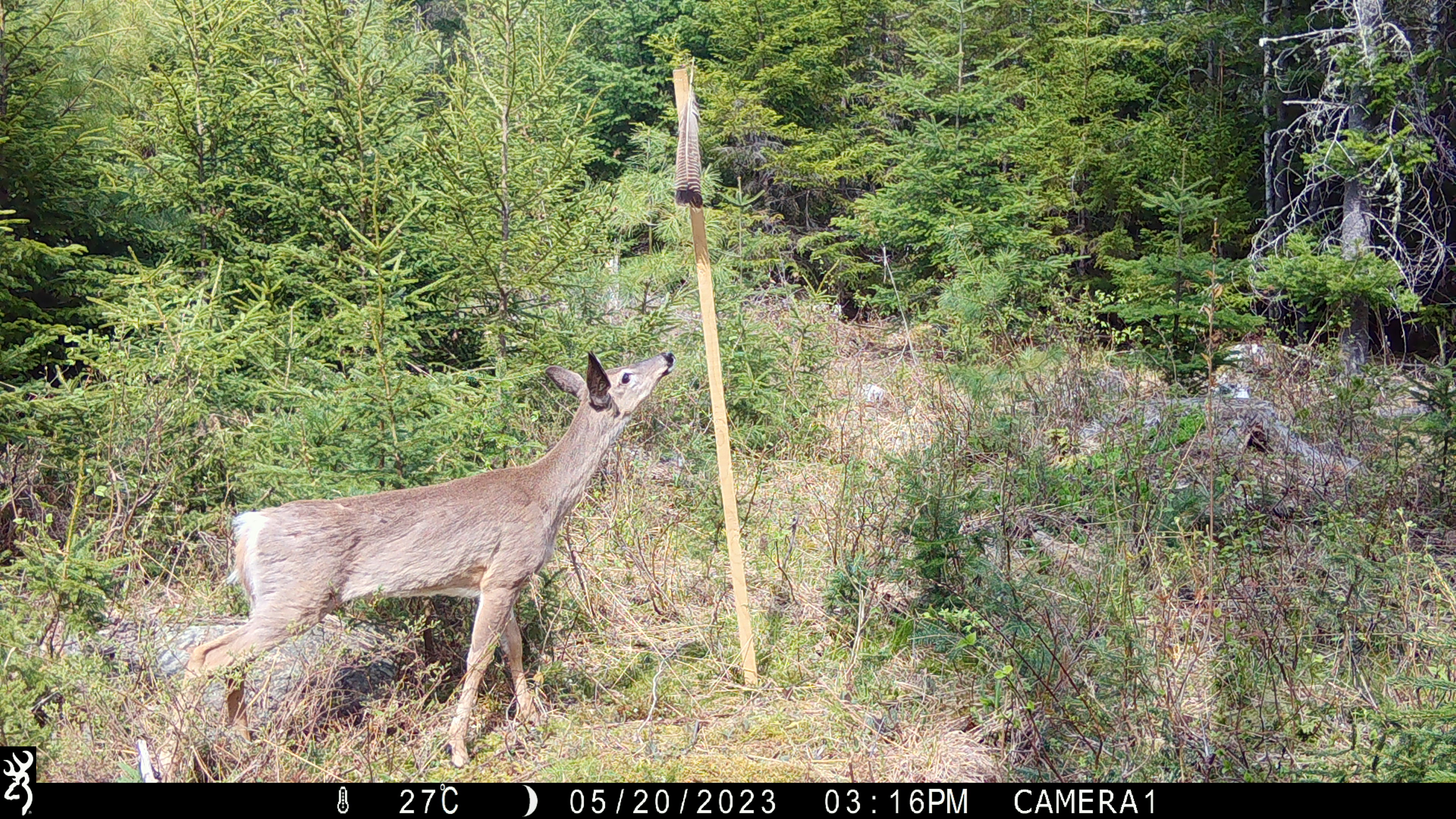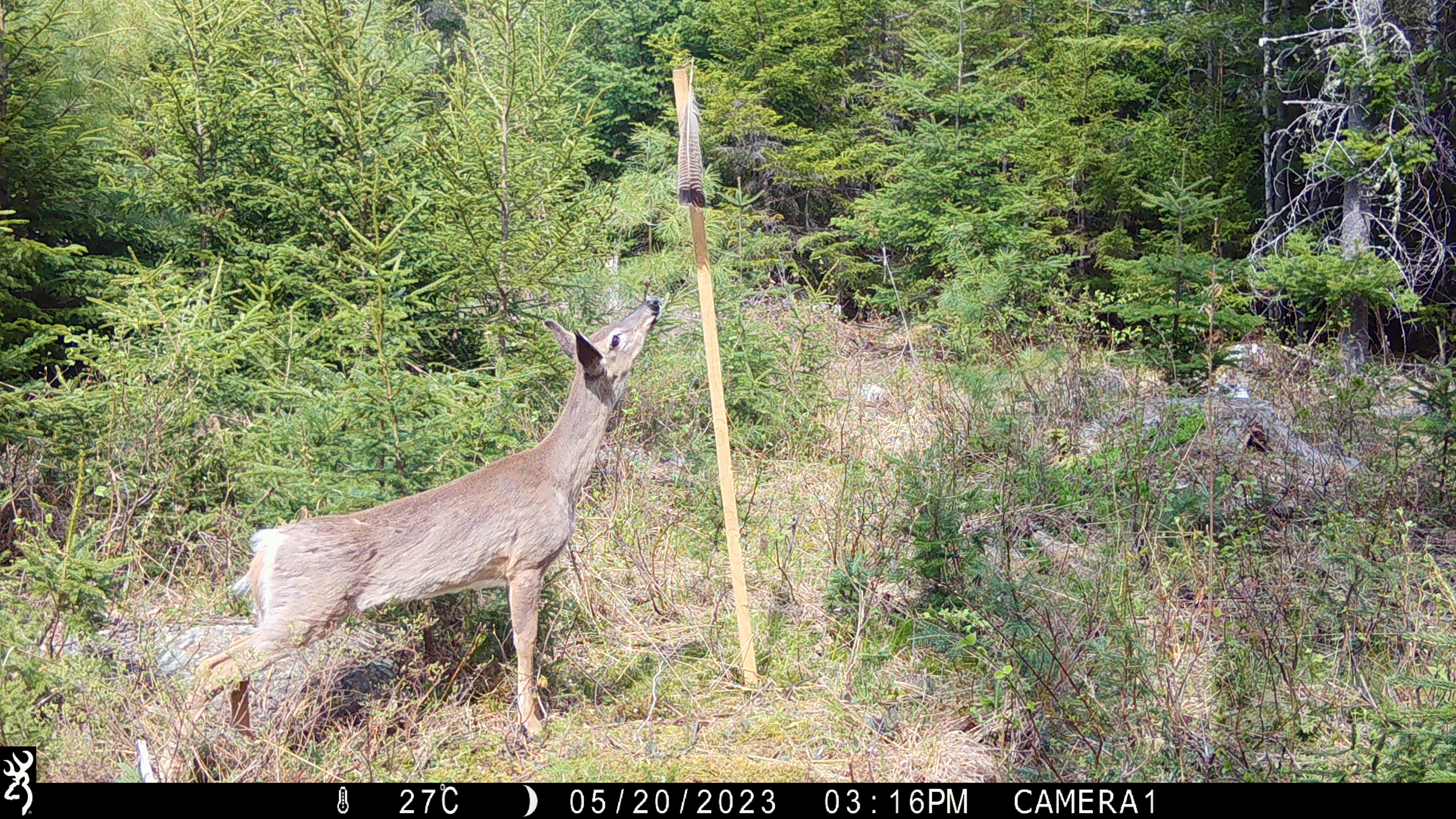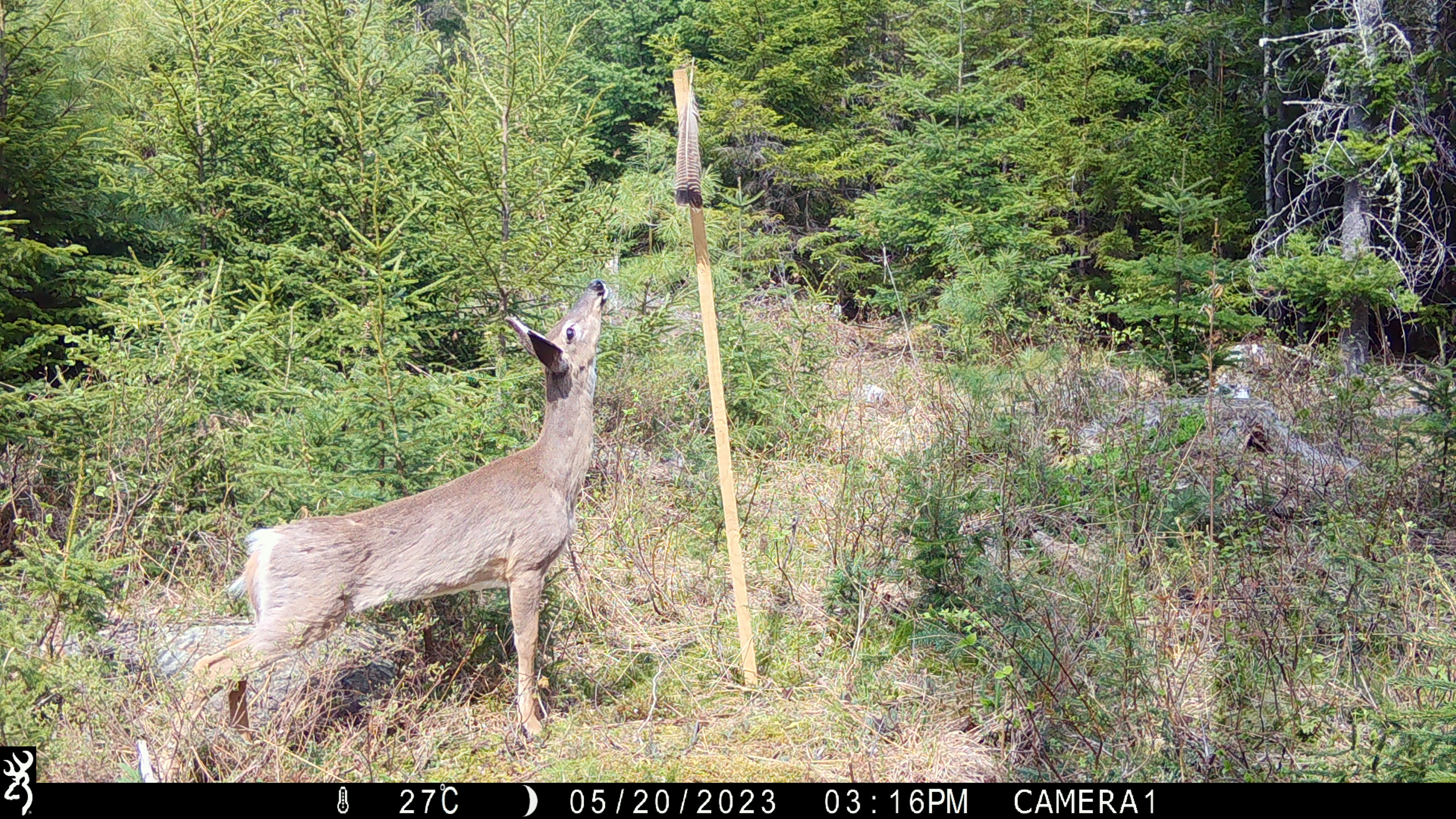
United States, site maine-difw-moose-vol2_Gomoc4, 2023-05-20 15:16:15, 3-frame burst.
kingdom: Animalia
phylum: Chordata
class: Mammalia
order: Artiodactyla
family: Cervidae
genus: Odocoileus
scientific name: Odocoileus virginianus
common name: white-tailed deer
White-tailed deer (Odocoileus virginianus).